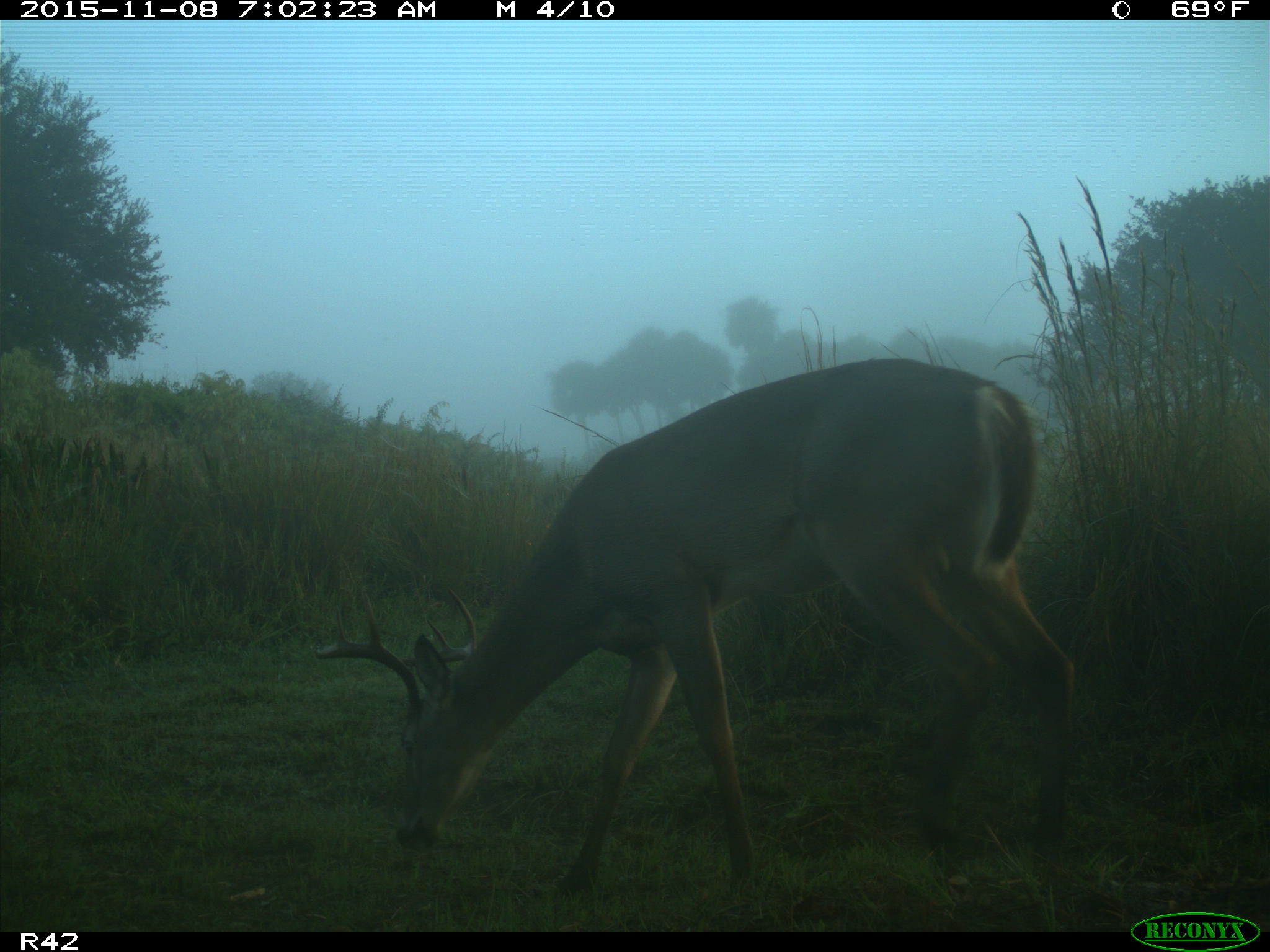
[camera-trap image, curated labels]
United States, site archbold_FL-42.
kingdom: Animalia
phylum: Chordata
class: Mammalia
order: Artiodactyla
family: Cervidae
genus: Odocoileus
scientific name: Odocoileus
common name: deer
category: unidentified deer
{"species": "unidentified deer (deer) (Odocoileus)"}